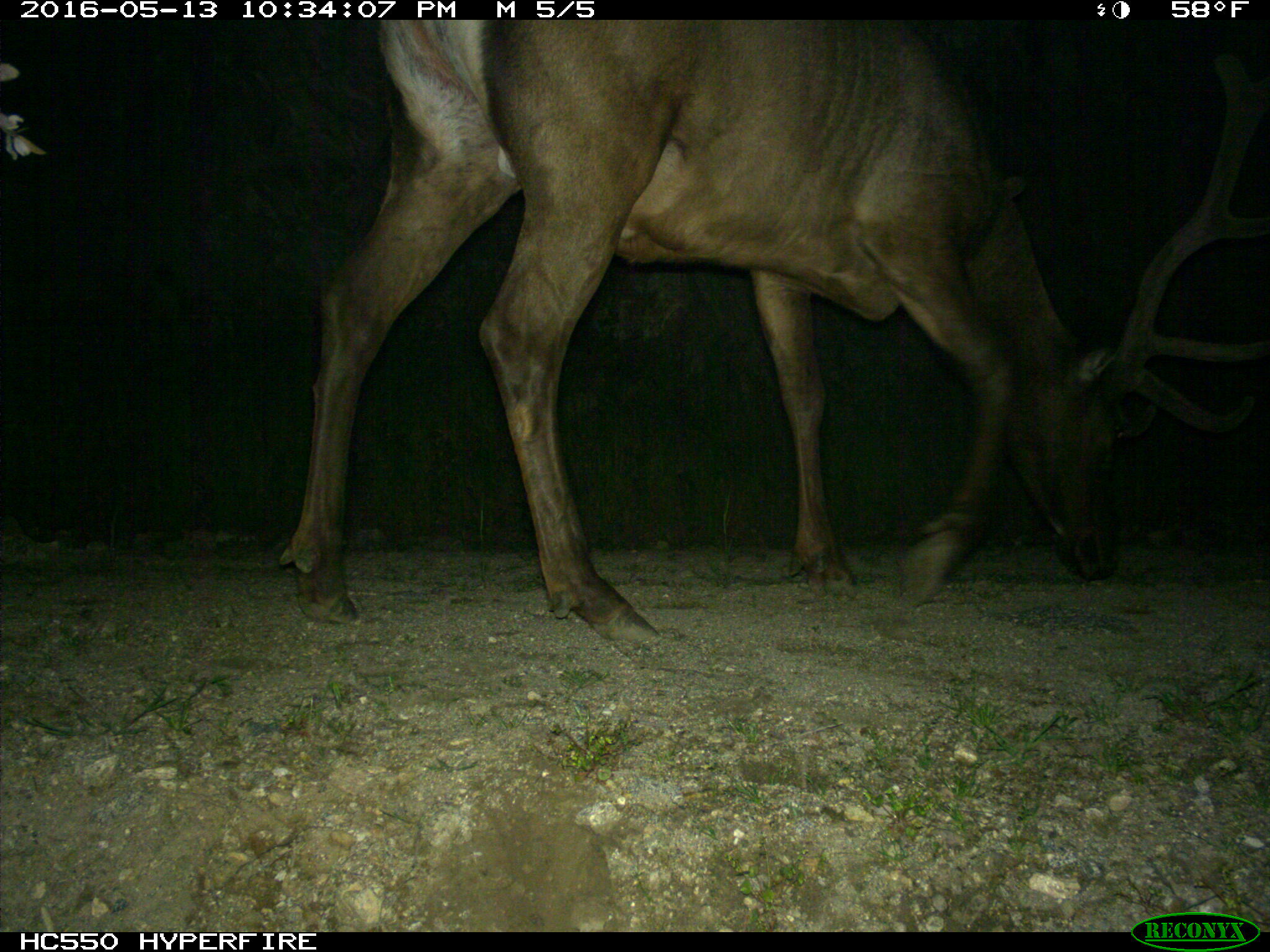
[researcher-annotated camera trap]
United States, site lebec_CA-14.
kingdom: Animalia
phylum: Chordata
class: Mammalia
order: Artiodactyla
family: Cervidae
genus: Cervus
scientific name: Cervus canadensis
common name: elk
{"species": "Cervus canadensis (elk)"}